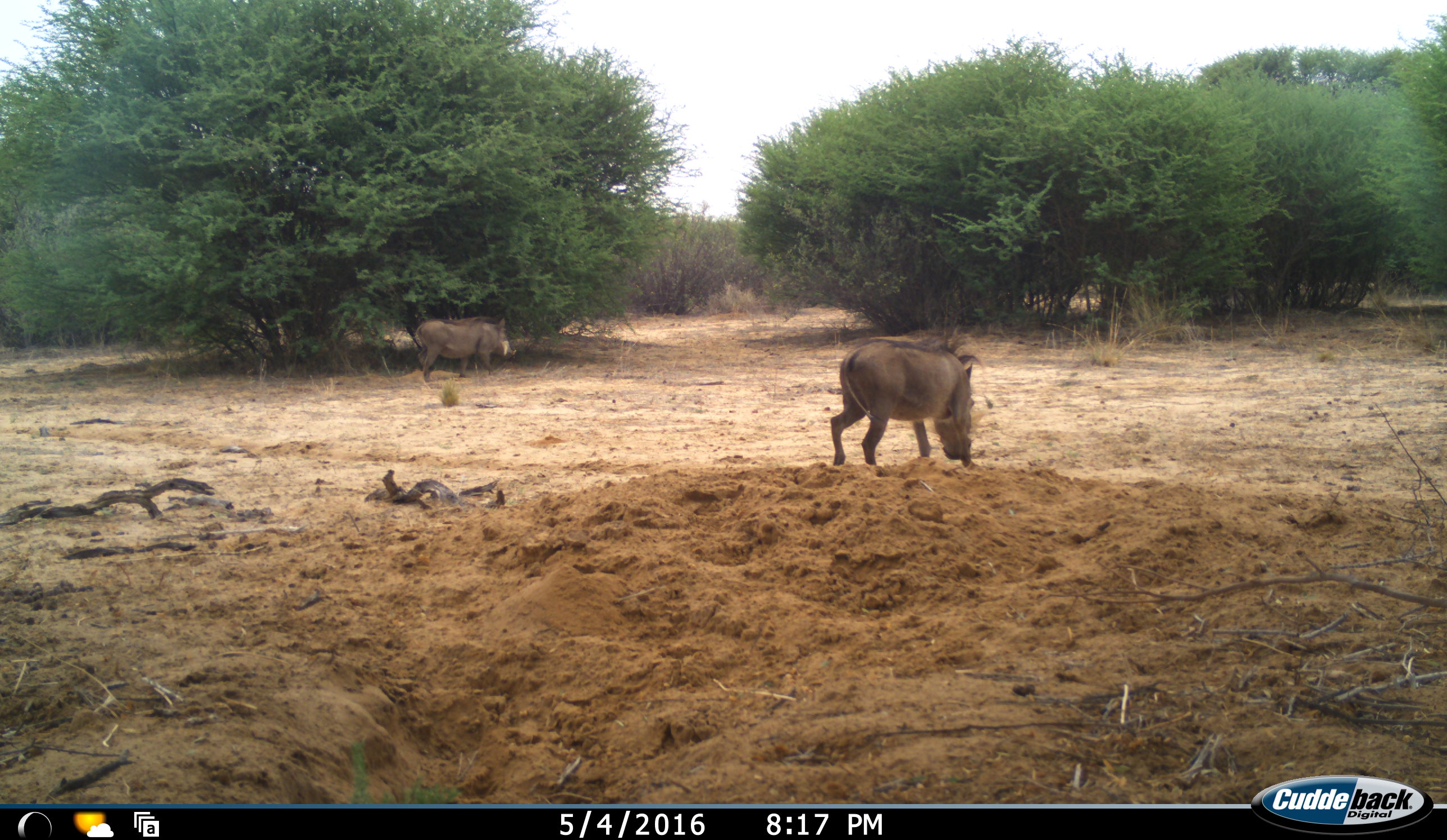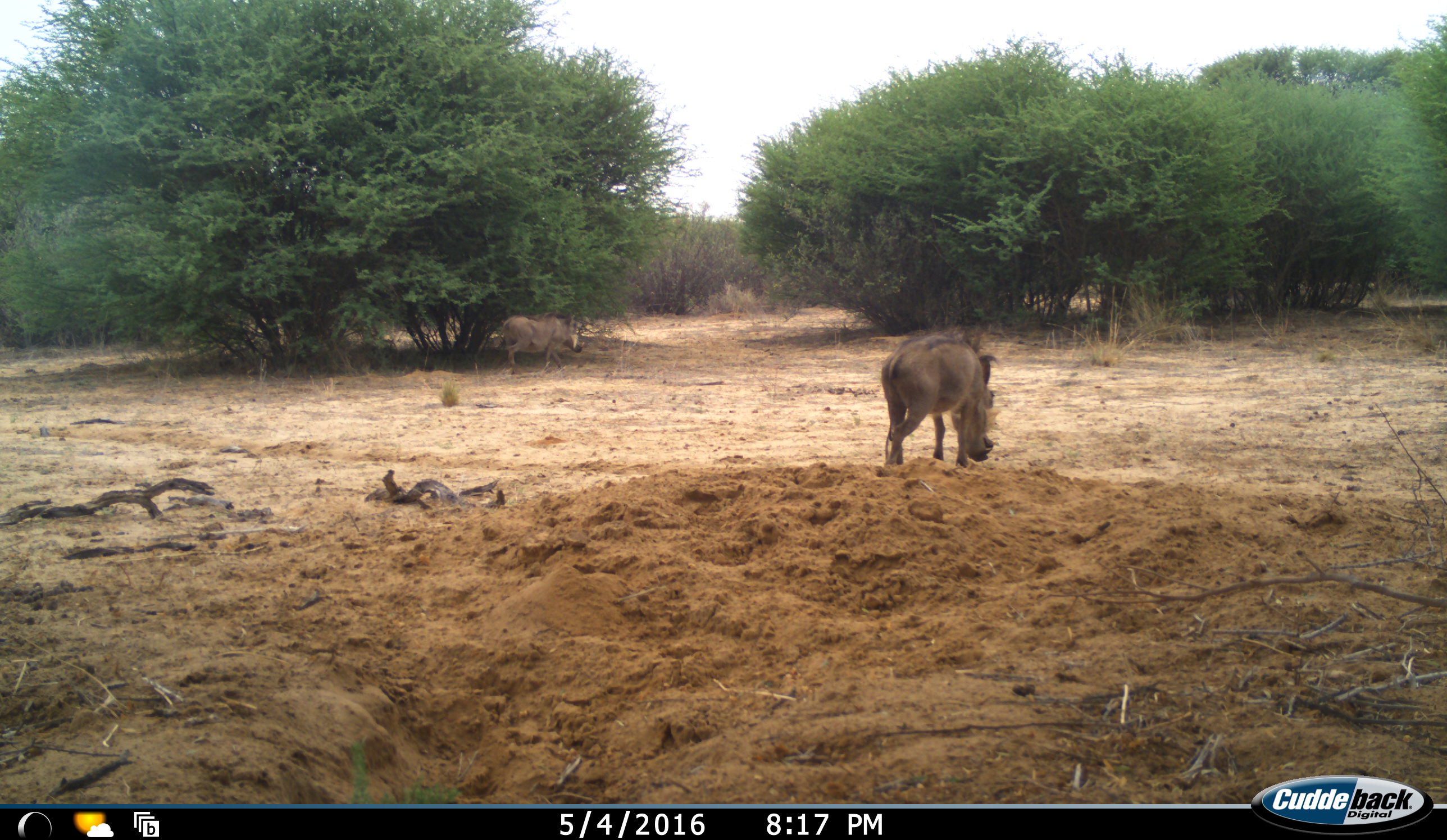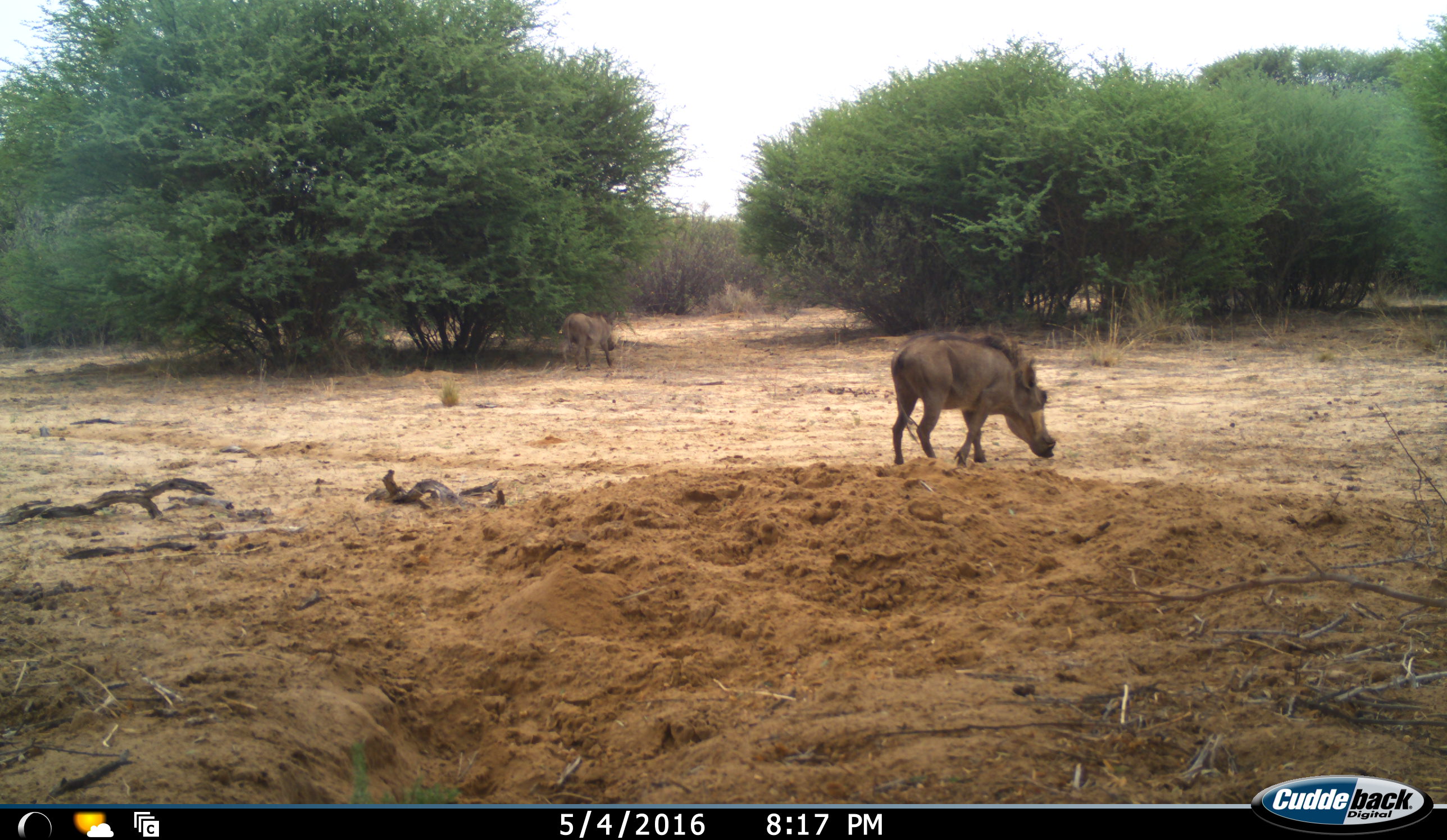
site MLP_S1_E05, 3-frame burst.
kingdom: Animalia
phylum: Chordata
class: Mammalia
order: Artiodactyla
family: Suidae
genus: Phacochoerus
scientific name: Phacochoerus africanus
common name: warthog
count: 2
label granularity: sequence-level